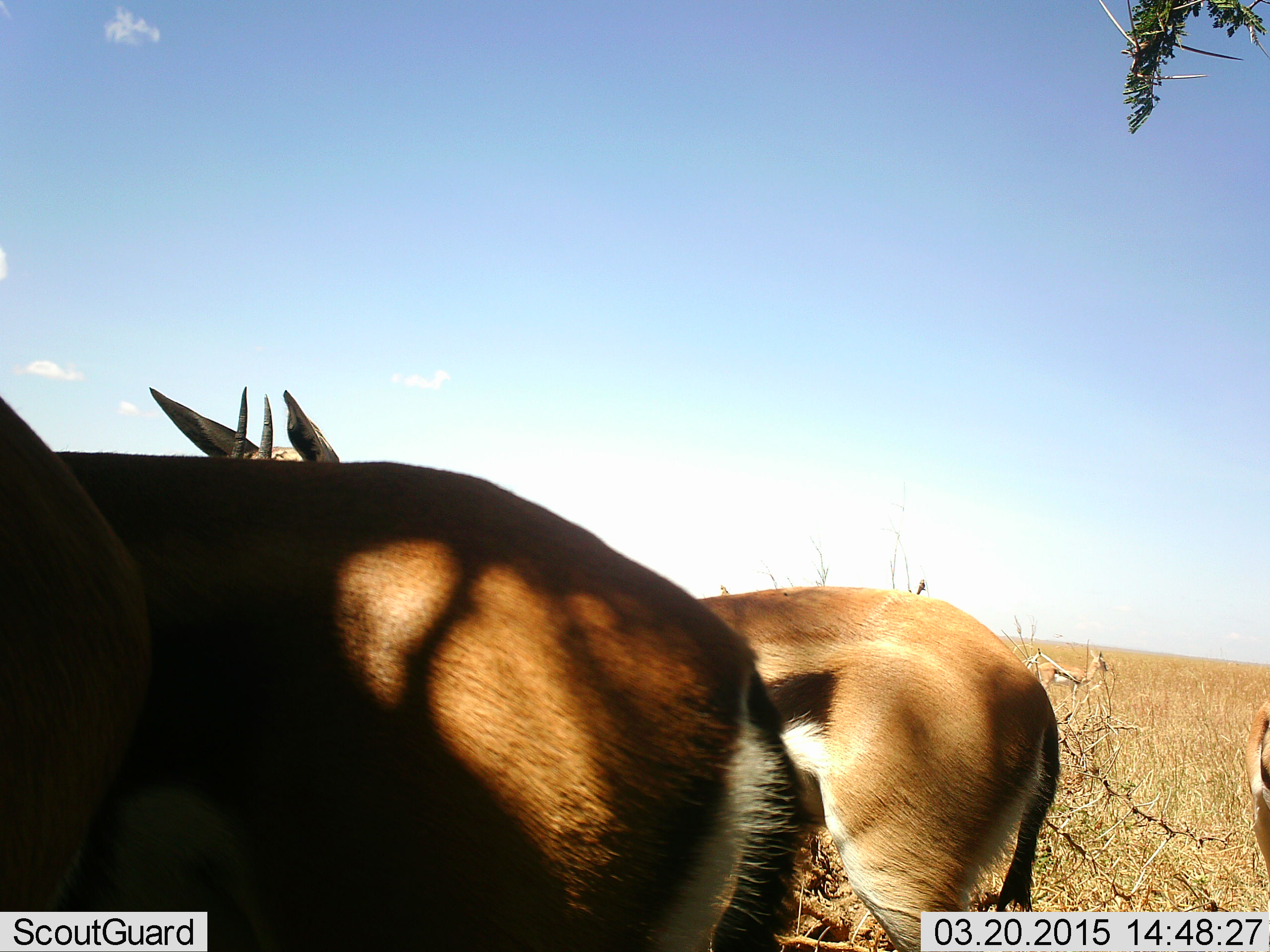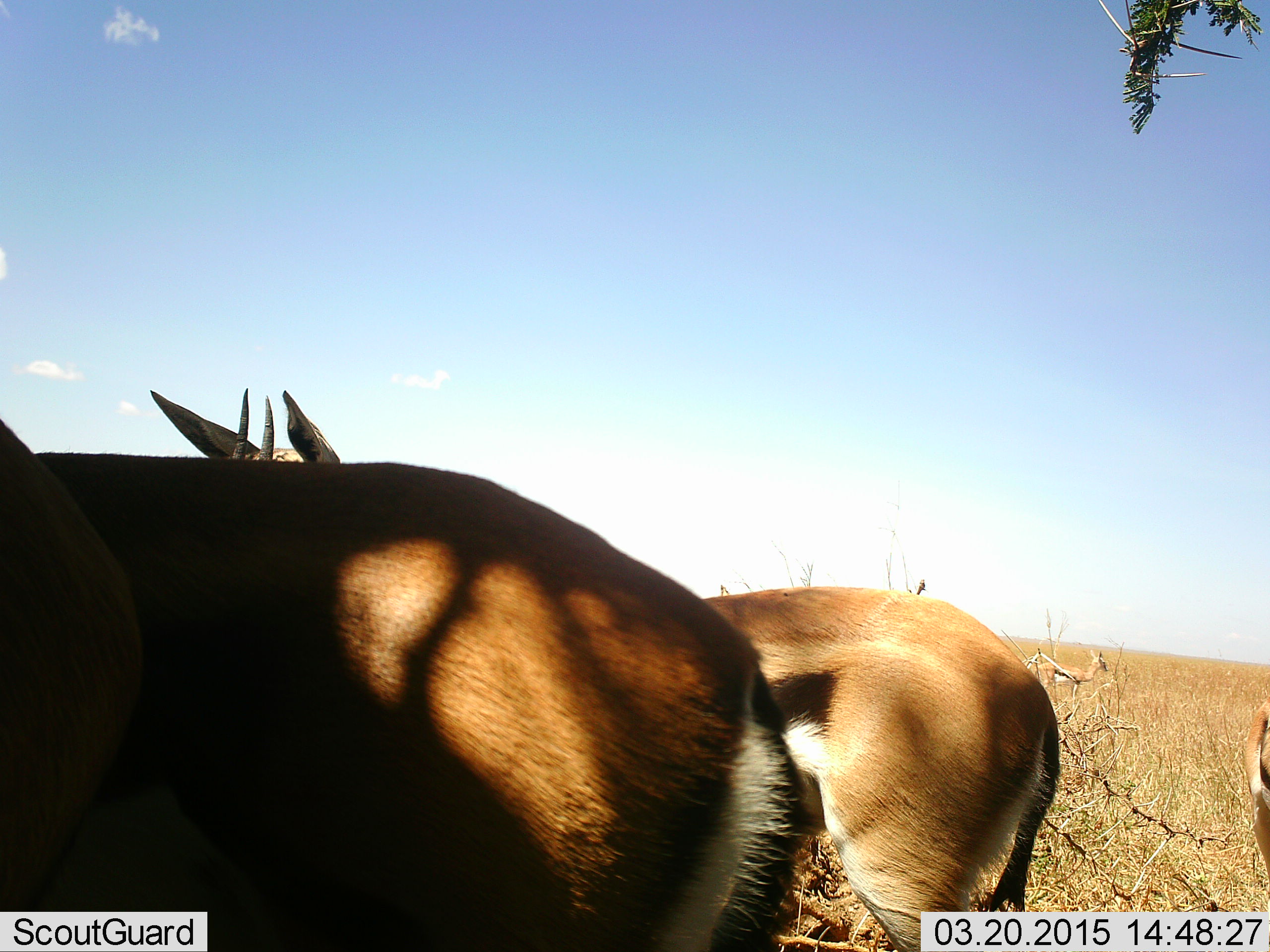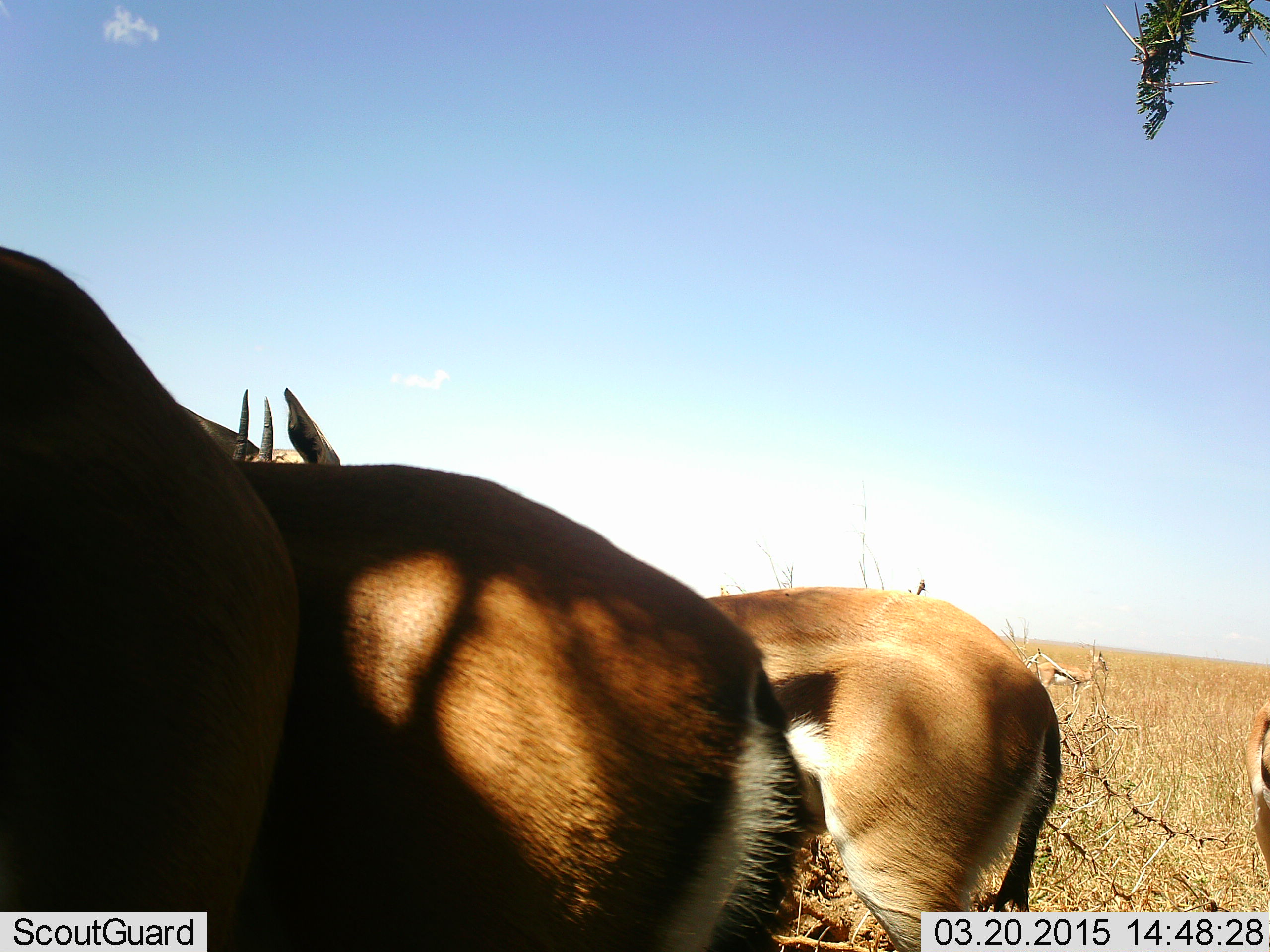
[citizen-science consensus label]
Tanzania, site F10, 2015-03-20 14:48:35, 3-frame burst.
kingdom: Animalia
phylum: Chordata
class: Mammalia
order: Artiodactyla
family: Bovidae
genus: Eudorcas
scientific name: Eudorcas thomsonii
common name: thomson's gazelle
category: gazellethomsons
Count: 4.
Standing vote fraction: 100%.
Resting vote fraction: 0%.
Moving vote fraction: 0%.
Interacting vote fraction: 0%.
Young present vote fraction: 0%.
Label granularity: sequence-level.